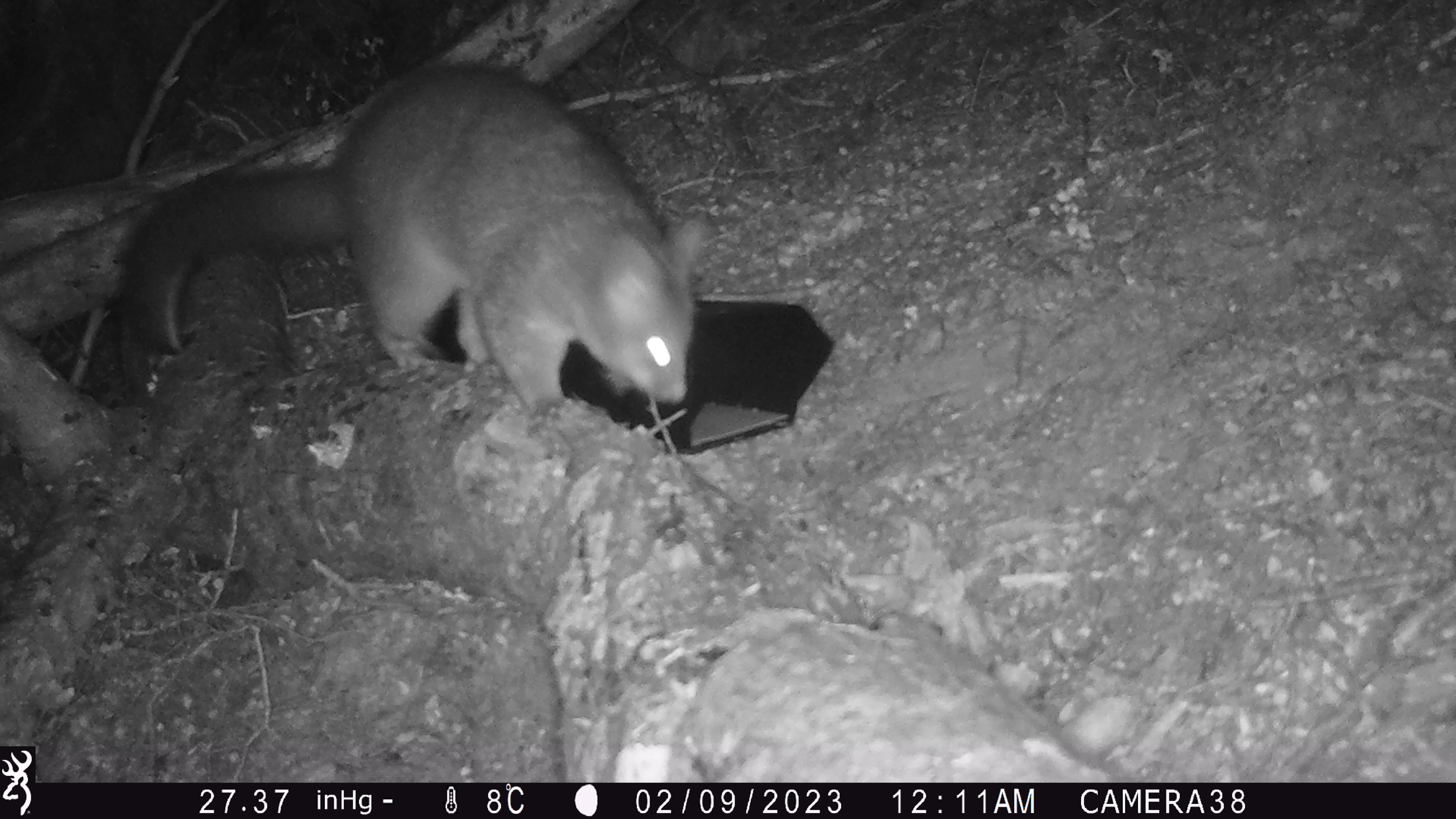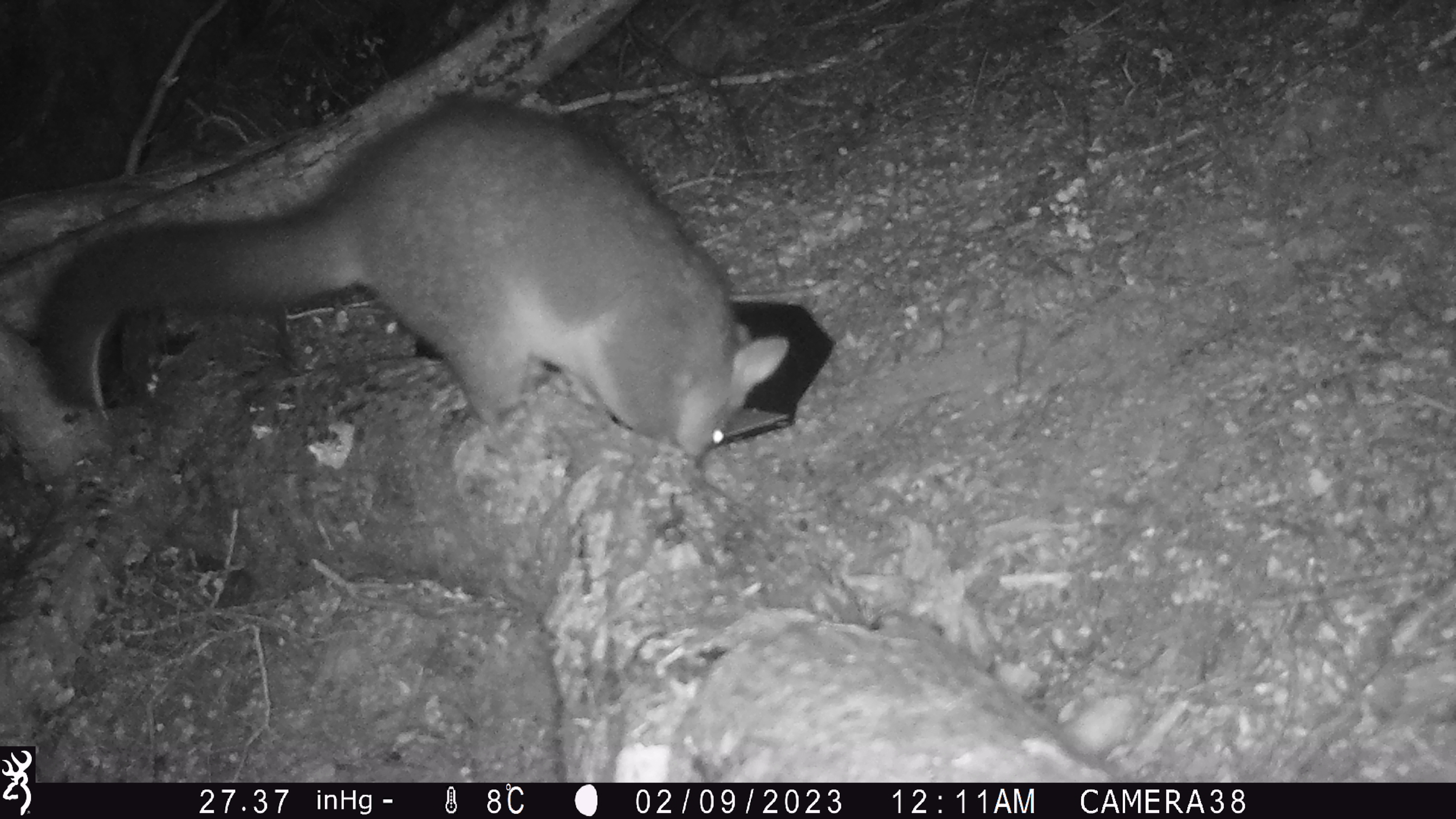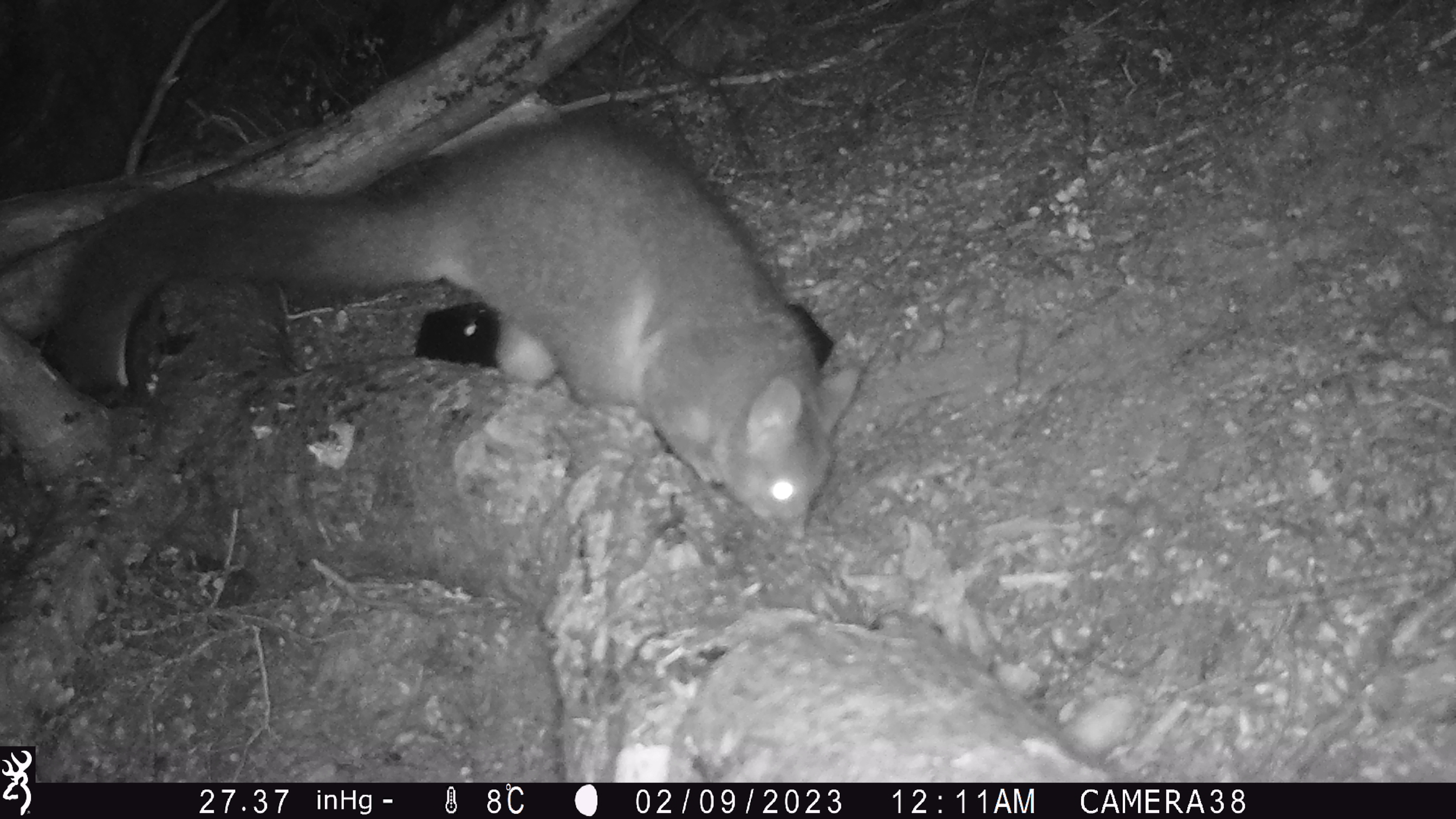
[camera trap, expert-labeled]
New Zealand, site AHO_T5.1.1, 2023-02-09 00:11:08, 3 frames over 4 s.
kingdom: Animalia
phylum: Chordata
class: Mammalia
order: Carnivora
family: Mustelidae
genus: Mustela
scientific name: Mustela erminea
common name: stoat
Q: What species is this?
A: Stoat (Mustela erminea).